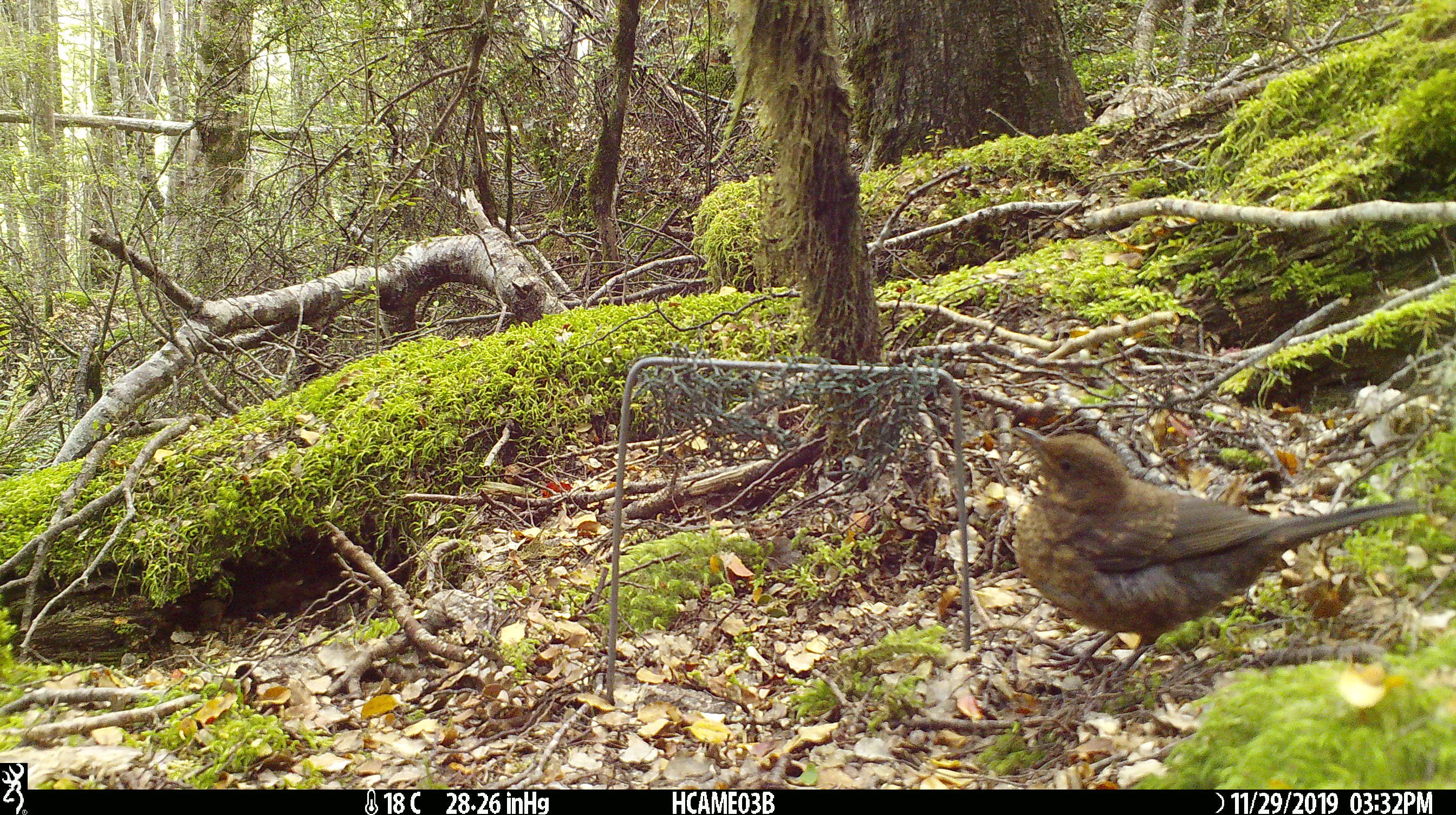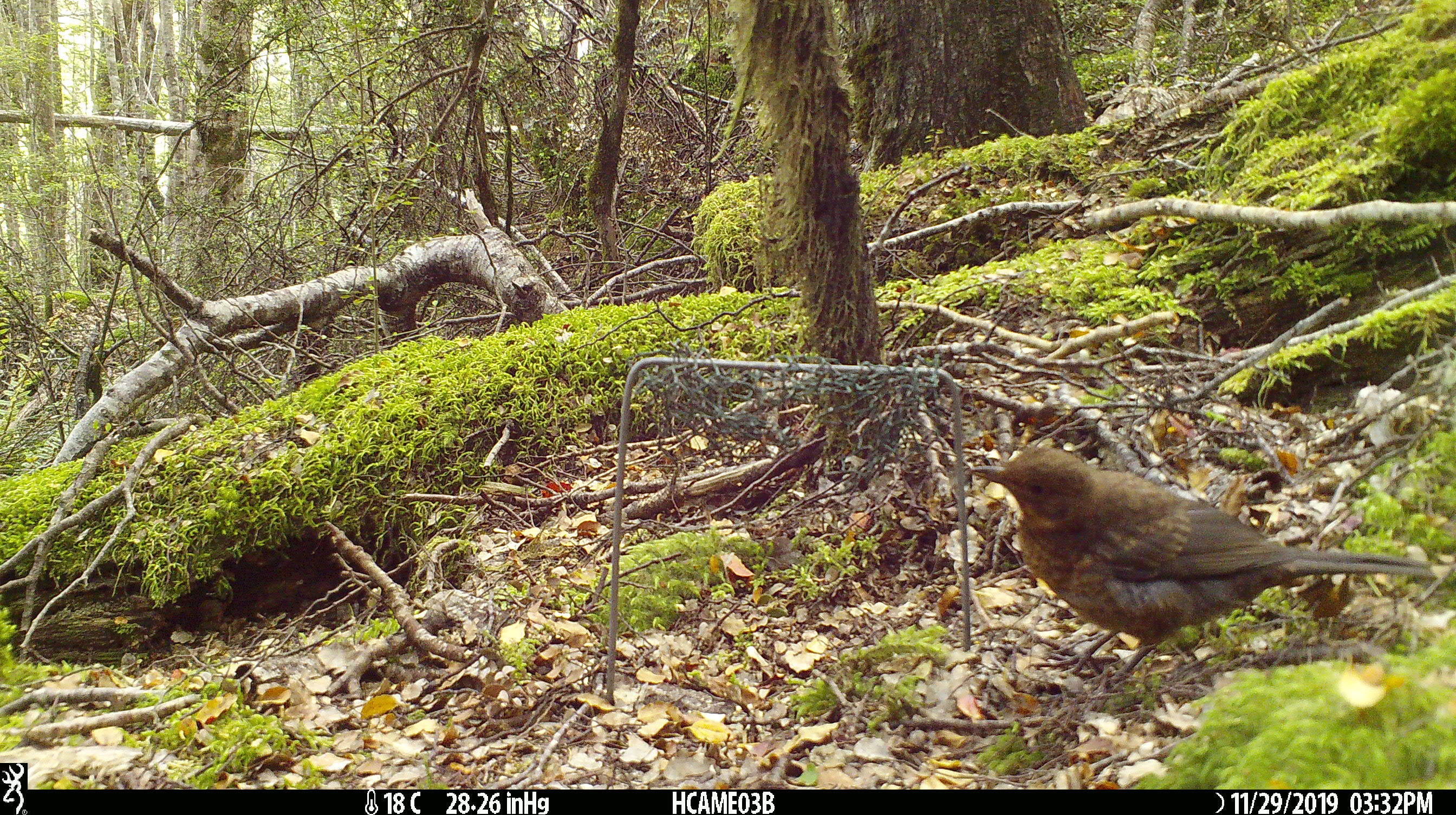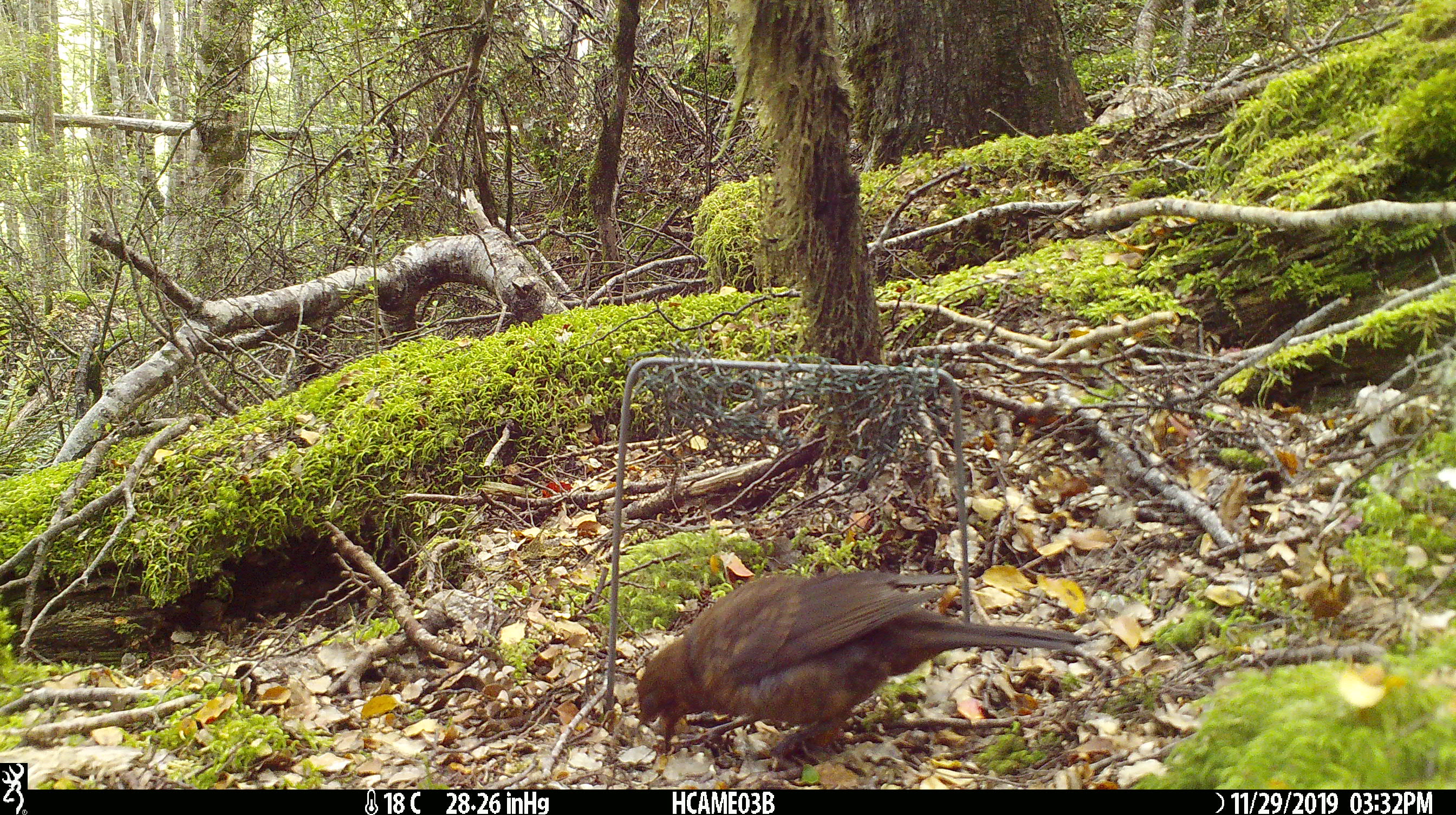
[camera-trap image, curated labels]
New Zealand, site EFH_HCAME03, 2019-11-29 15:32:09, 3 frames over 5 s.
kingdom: Animalia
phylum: Chordata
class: Aves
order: Passeriformes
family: Turdidae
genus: Turdus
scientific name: Turdus merula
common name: eurasian blackbird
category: blackbird